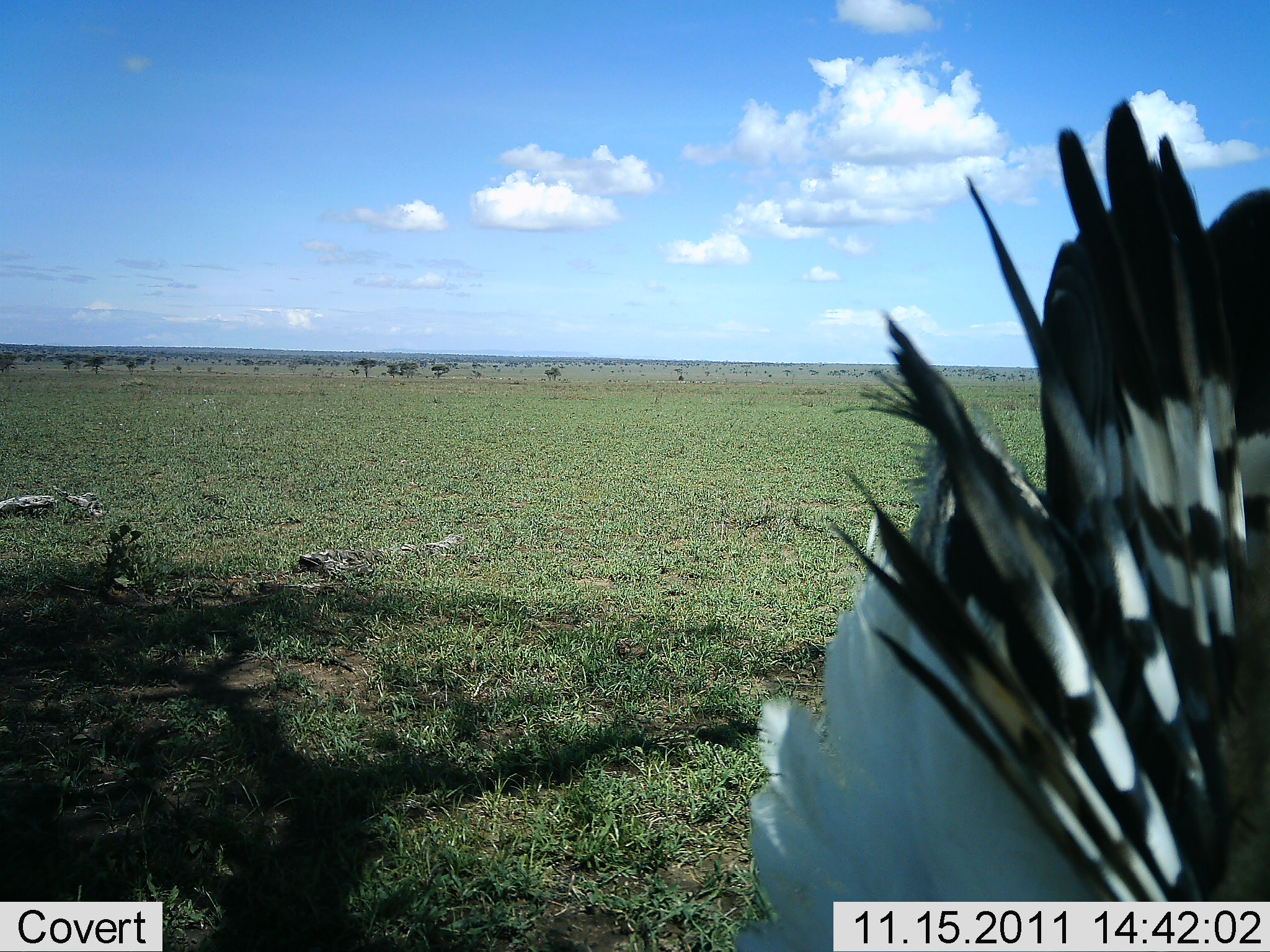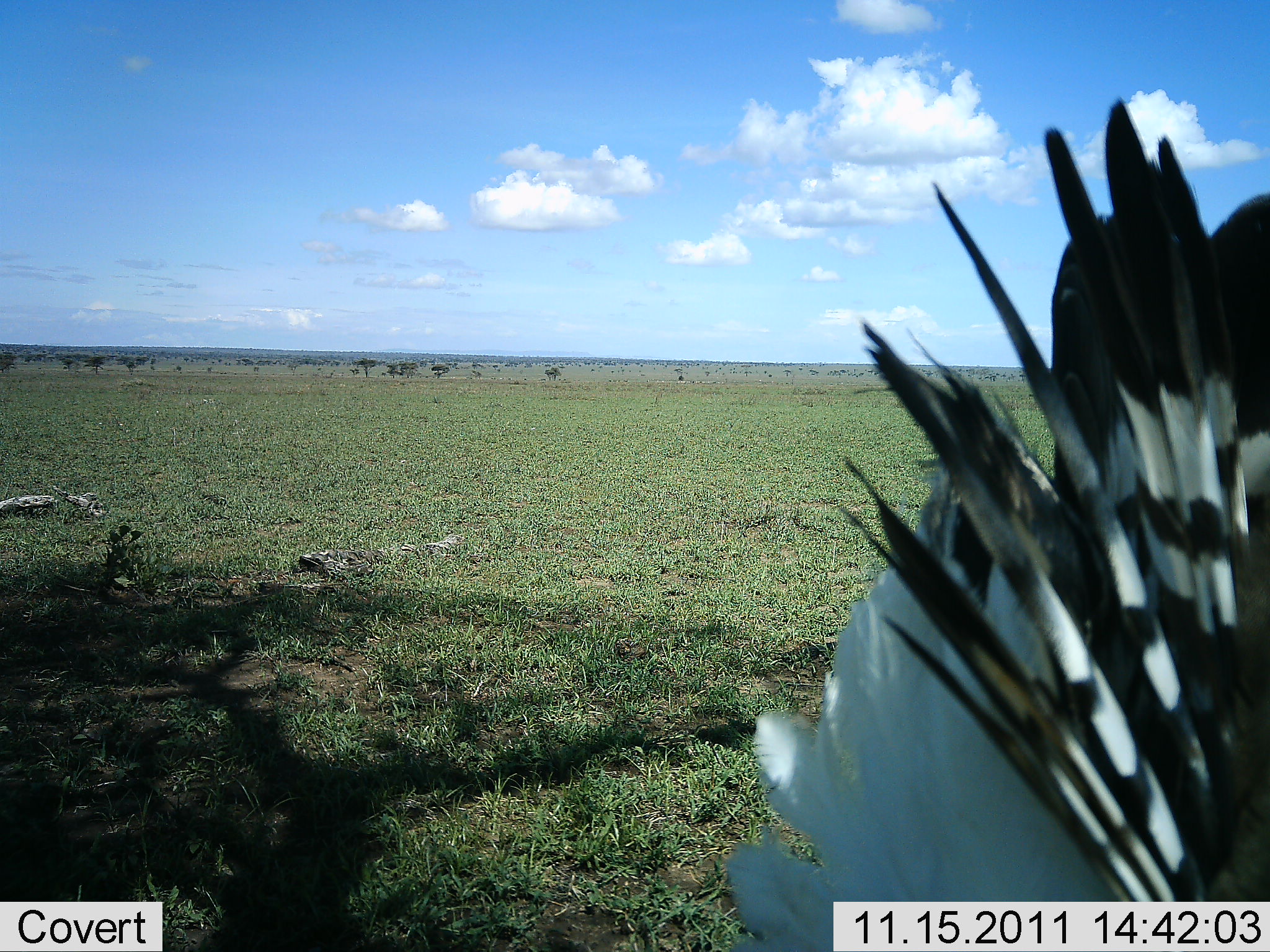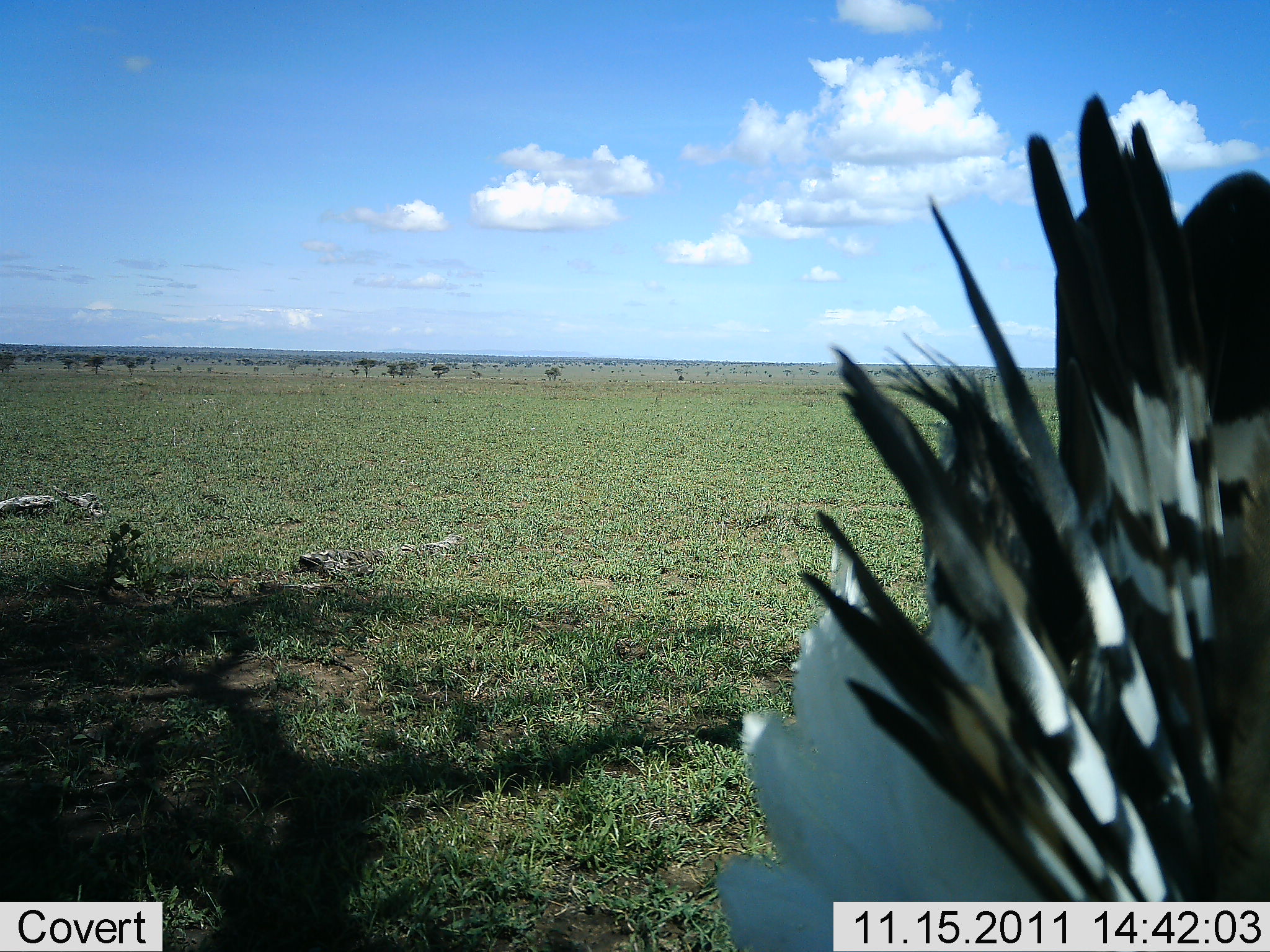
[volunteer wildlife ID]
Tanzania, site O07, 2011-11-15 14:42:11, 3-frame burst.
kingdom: Animalia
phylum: Chordata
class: Aves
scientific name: Aves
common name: bird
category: otherbird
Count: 1.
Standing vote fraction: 89%.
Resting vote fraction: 0%.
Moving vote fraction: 11%.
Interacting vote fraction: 0%.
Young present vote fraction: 0%.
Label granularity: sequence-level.